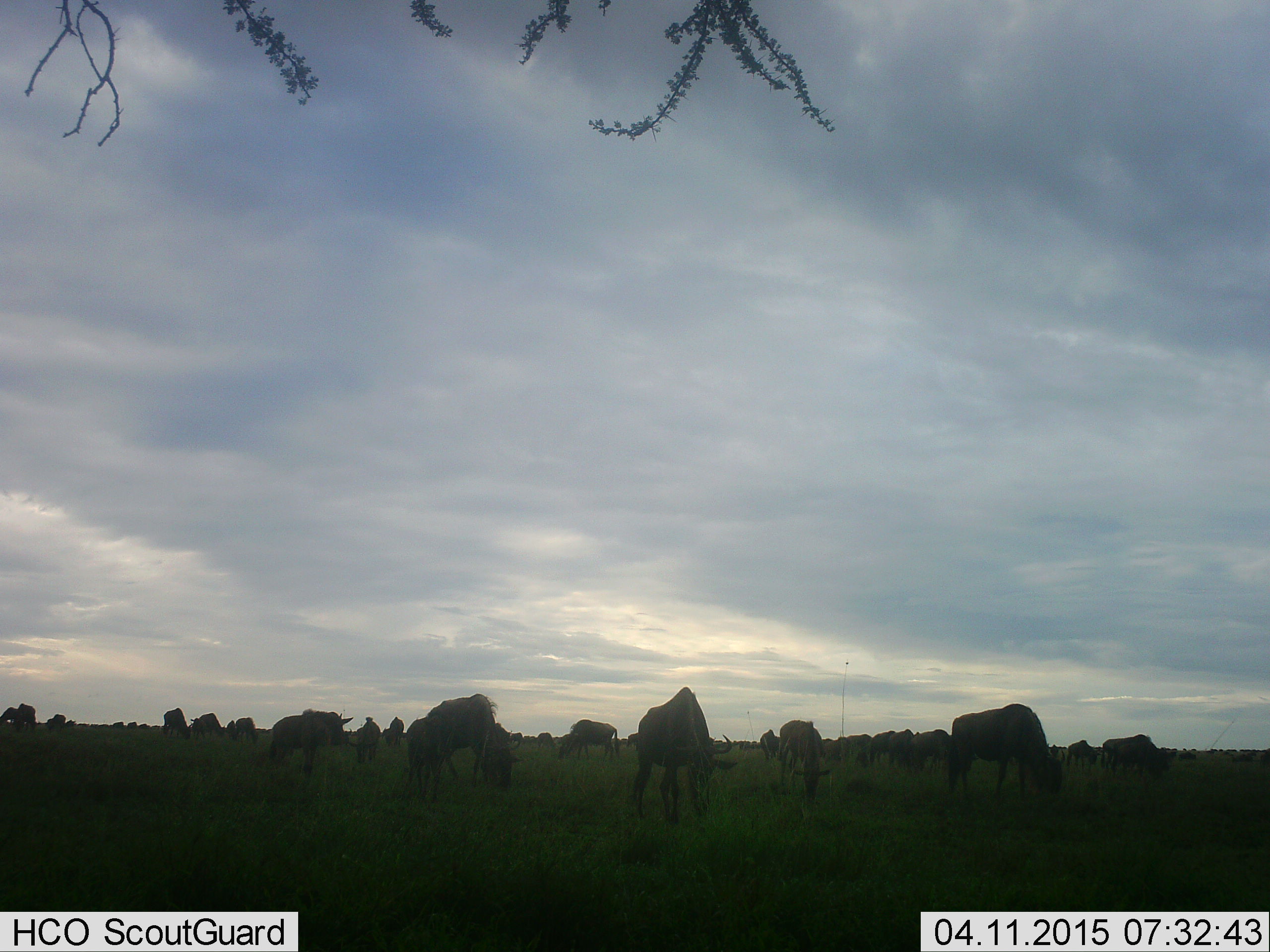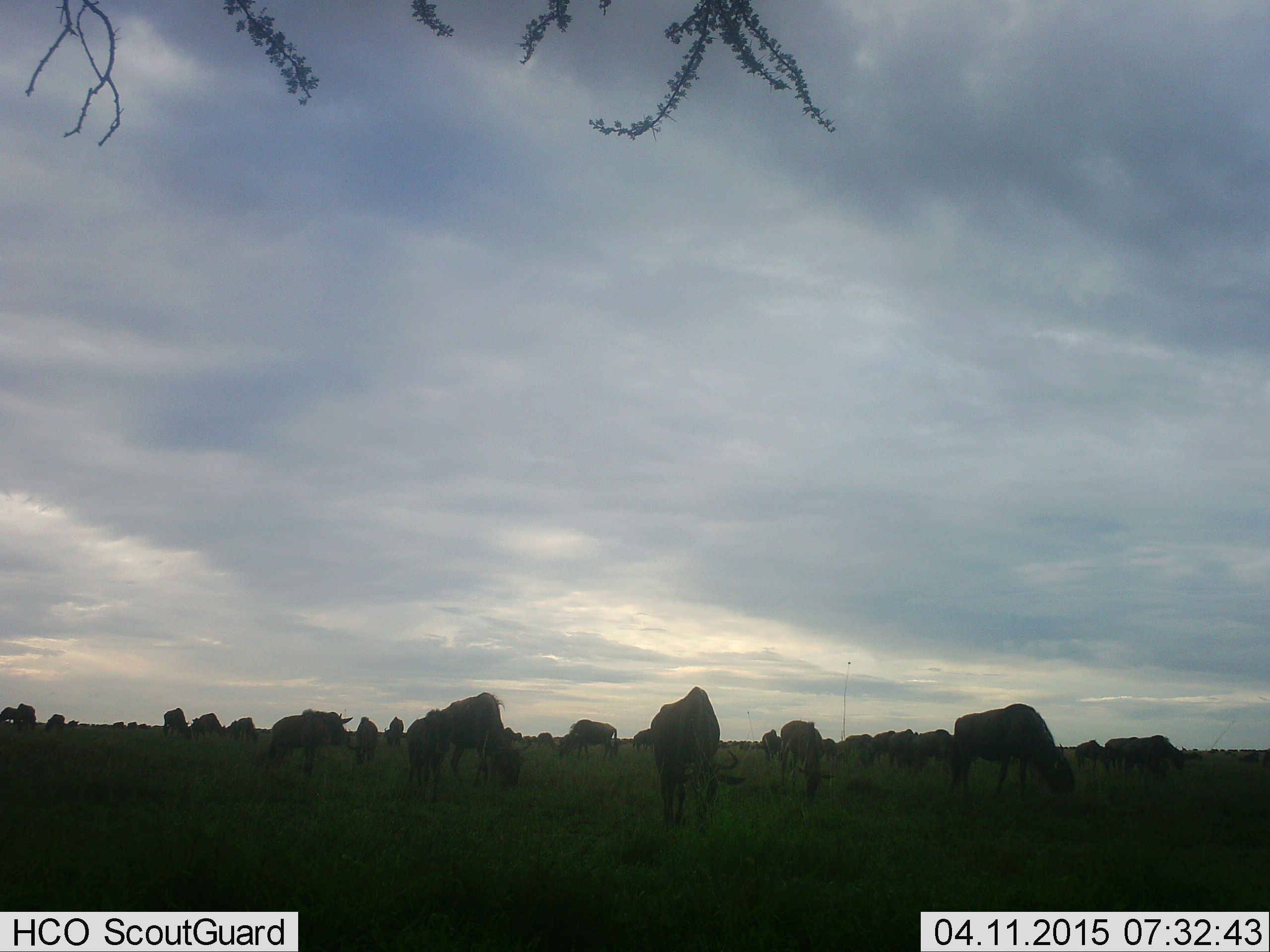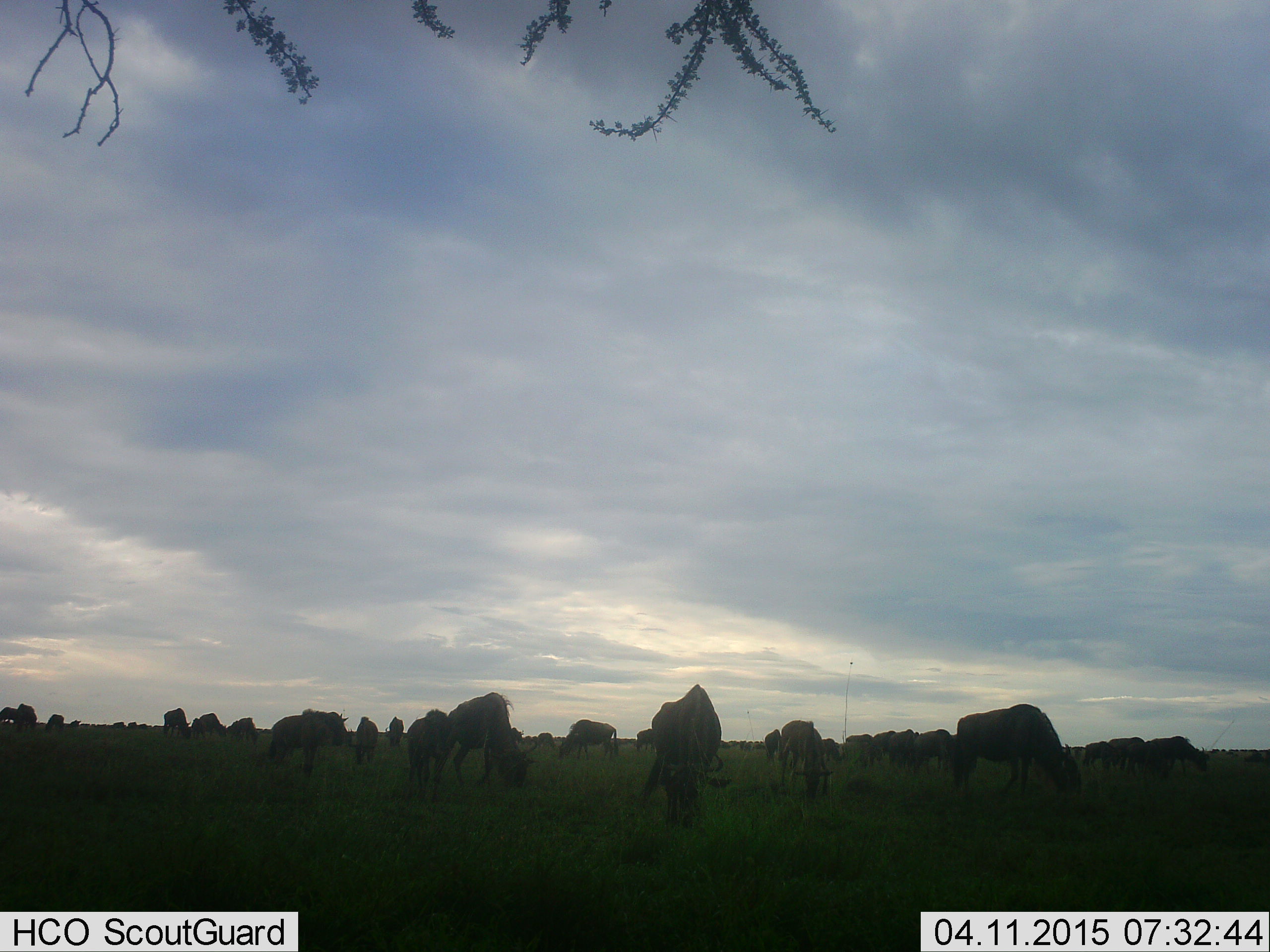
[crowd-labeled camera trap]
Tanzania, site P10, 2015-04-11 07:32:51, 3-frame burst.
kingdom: Animalia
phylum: Chordata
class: Mammalia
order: Artiodactyla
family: Bovidae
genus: Connochaetes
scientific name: Connochaetes taurinus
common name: blue wildebeest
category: wildebeest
Wildebeest (blue wildebeest) (Connochaetes taurinus), count 11-50. Behavior (volunteer vote fractions): standing 60%, resting 0%, moving 20%, interacting 0%. Young present (vote fraction): 0%. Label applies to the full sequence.